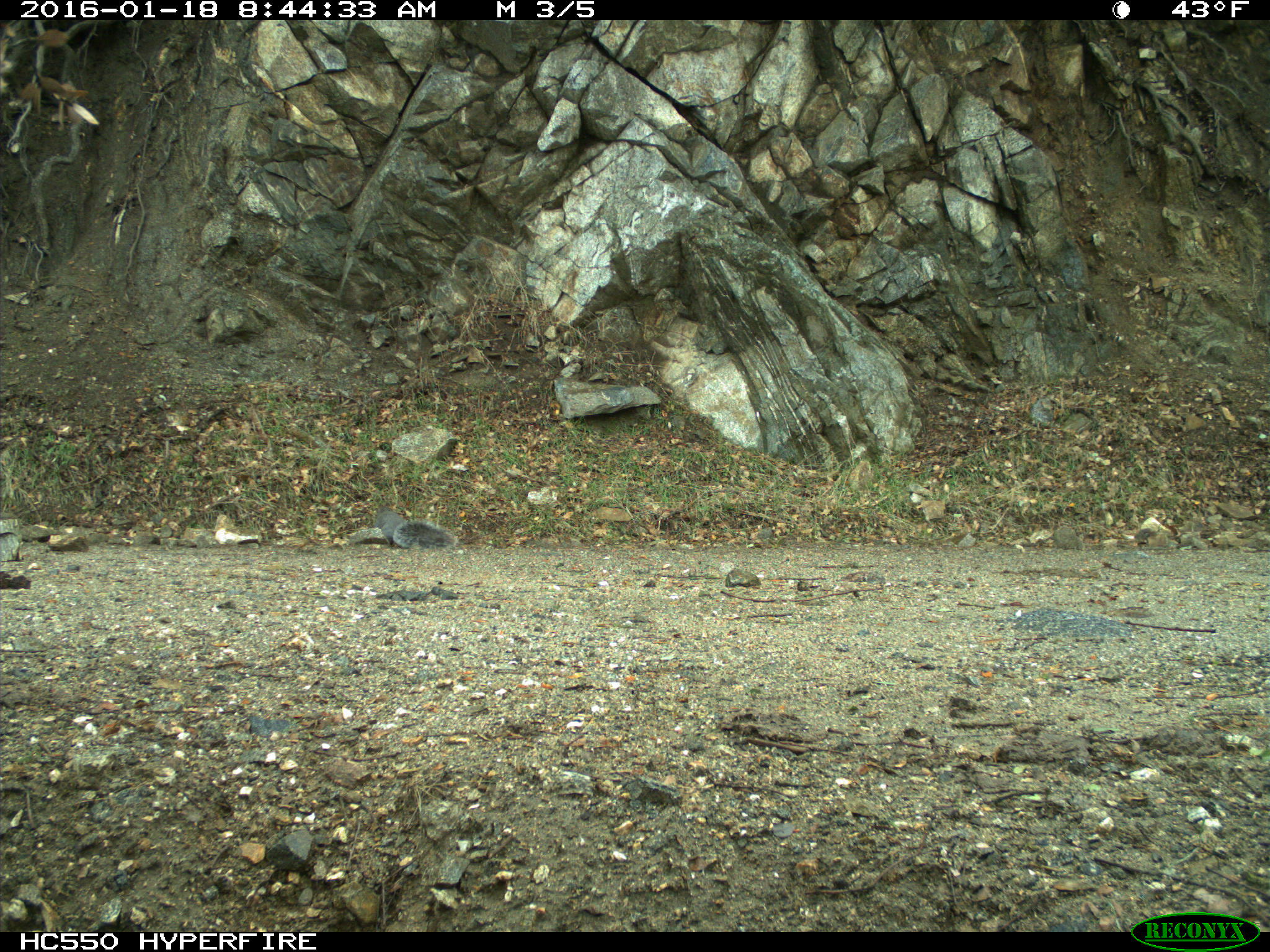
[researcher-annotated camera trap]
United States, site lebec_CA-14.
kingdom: Animalia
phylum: Chordata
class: Mammalia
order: Rodentia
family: Sciuridae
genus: Sciurus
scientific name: Sciurus carolinensis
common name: eastern gray squirrel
Sciurus carolinensis (eastern gray squirrel).